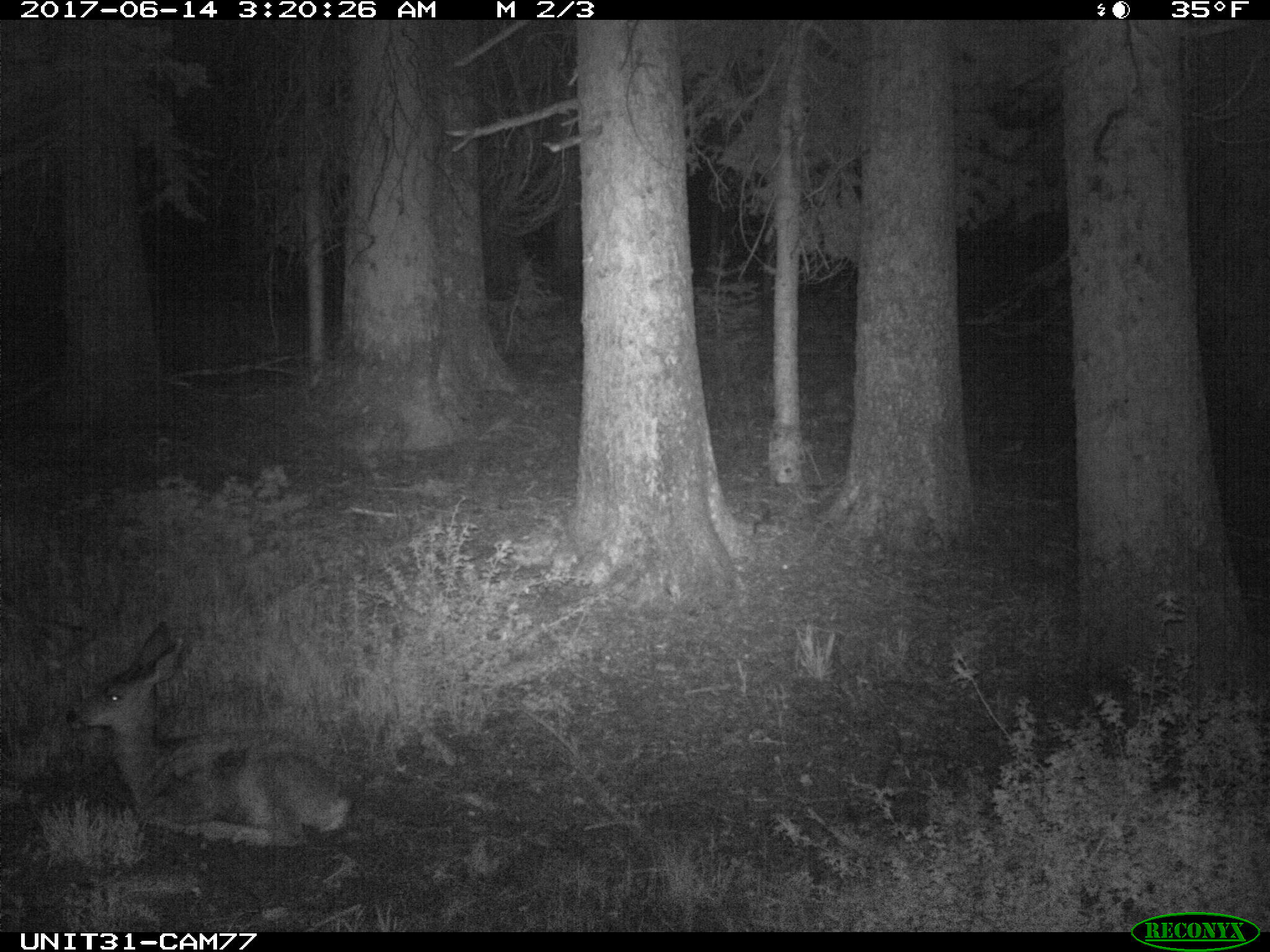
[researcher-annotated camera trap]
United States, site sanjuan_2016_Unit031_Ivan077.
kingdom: Animalia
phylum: Chordata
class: Mammalia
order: Artiodactyla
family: Cervidae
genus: Odocoileus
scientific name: Odocoileus hemionus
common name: mule deer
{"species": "Odocoileus hemionus (mule deer)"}